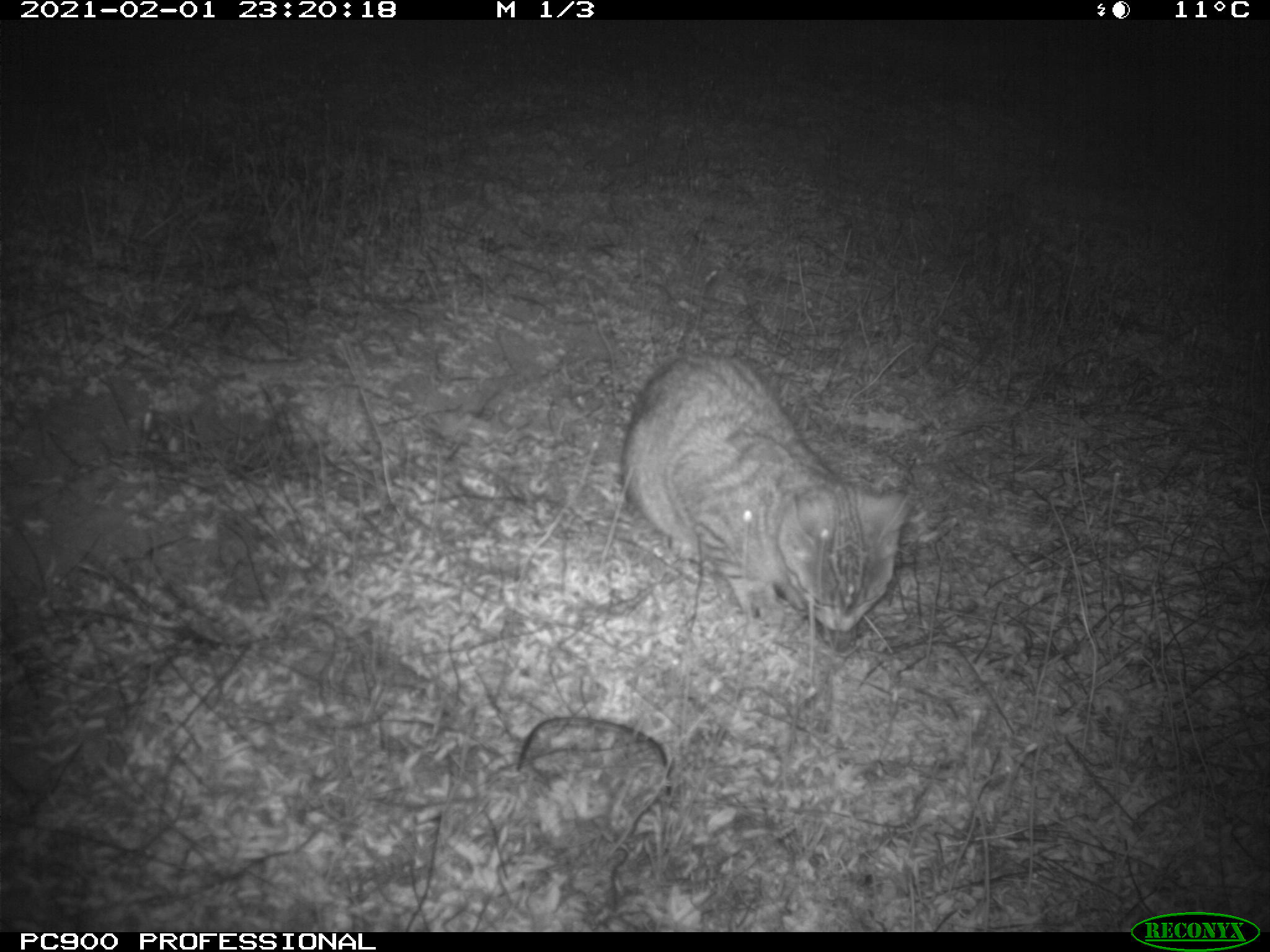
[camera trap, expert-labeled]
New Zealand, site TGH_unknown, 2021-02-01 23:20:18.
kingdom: Animalia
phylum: Chordata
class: Mammalia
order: Carnivora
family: Felidae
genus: Felis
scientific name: Felis catus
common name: domestic cat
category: cat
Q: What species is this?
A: Cat (domestic cat) (Felis catus).